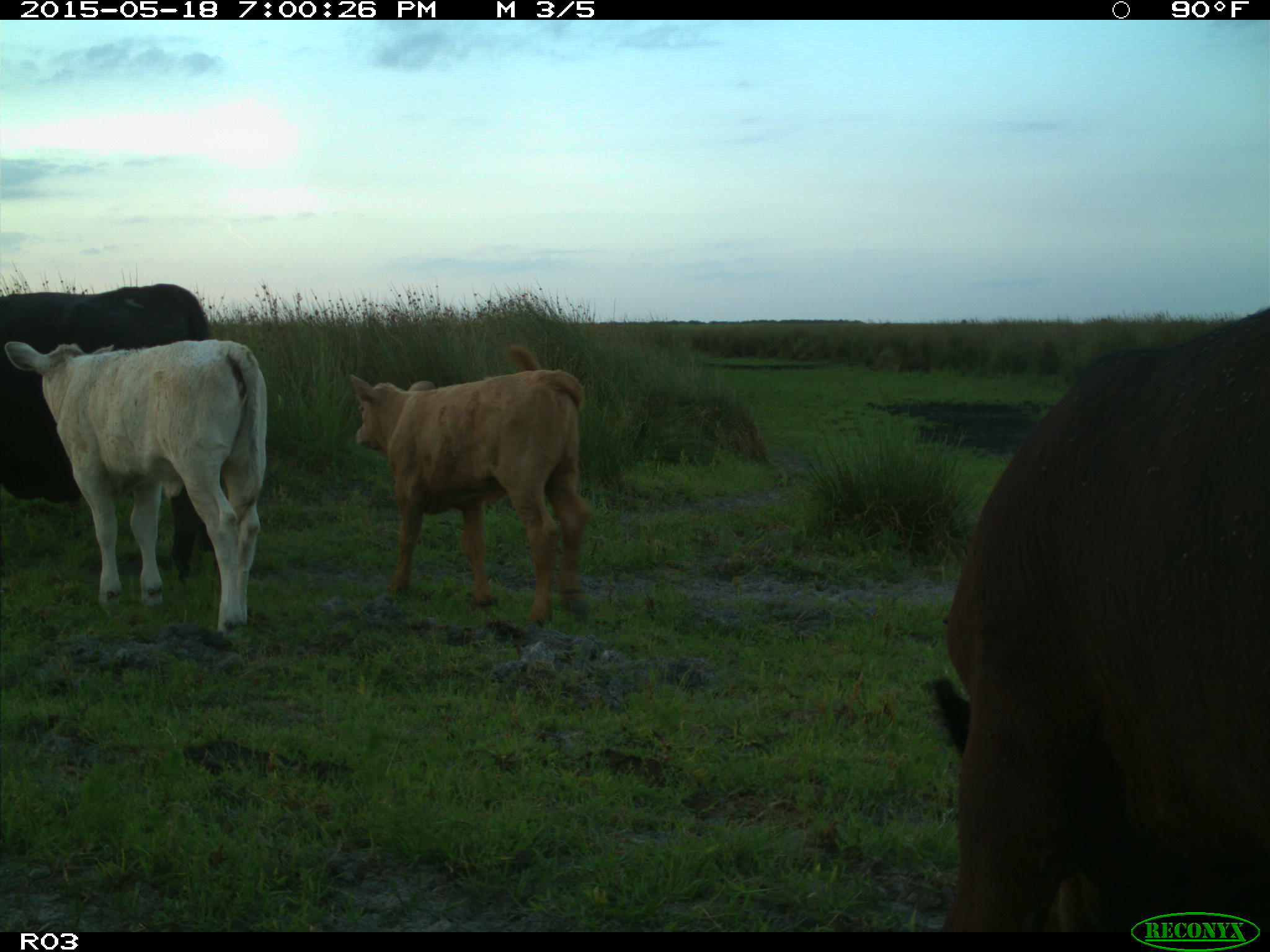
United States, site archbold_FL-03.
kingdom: Animalia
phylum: Chordata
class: Mammalia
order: Artiodactyla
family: Bovidae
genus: Bos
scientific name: Bos taurus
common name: domestic cow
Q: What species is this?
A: Bos taurus (domestic cow).